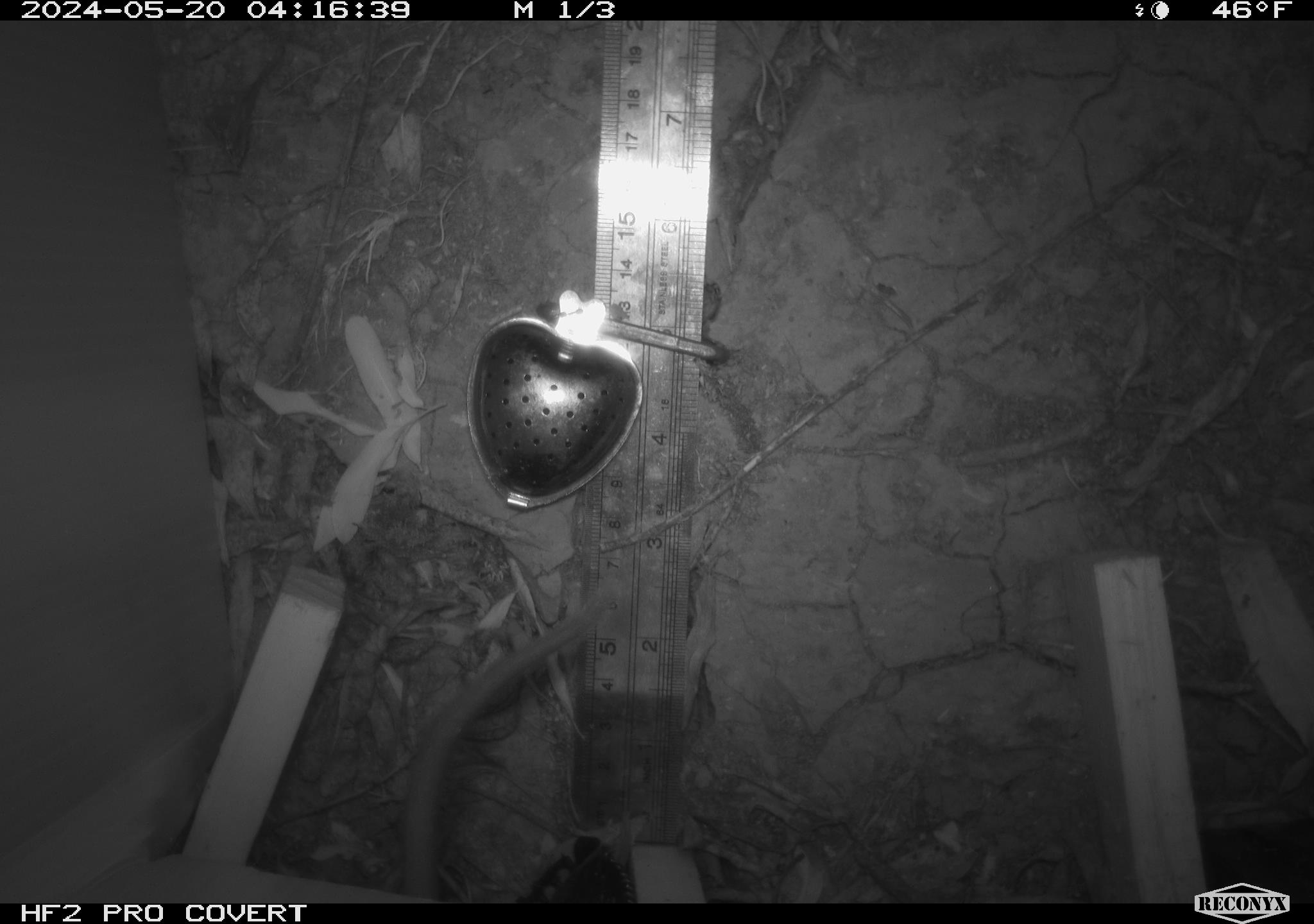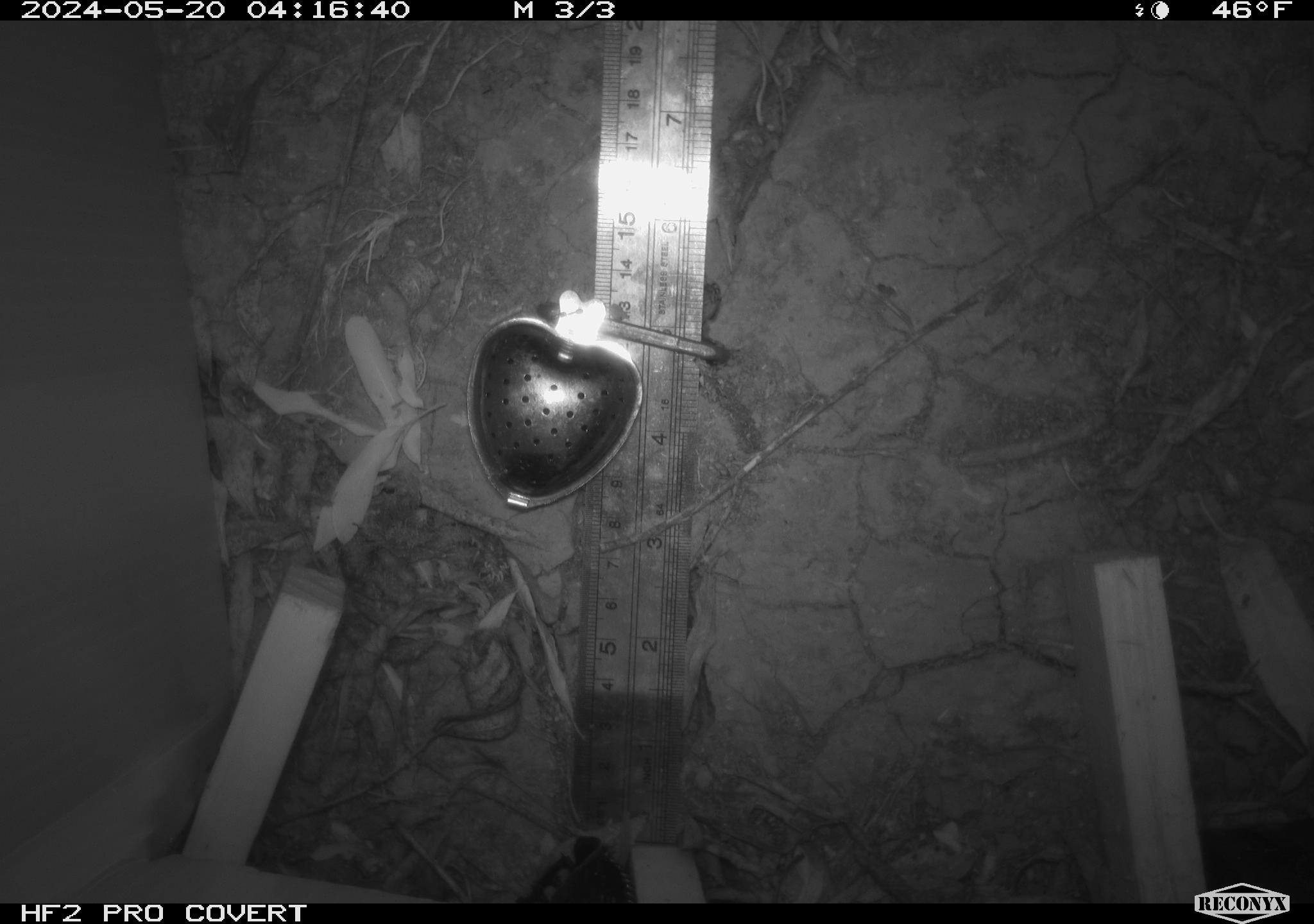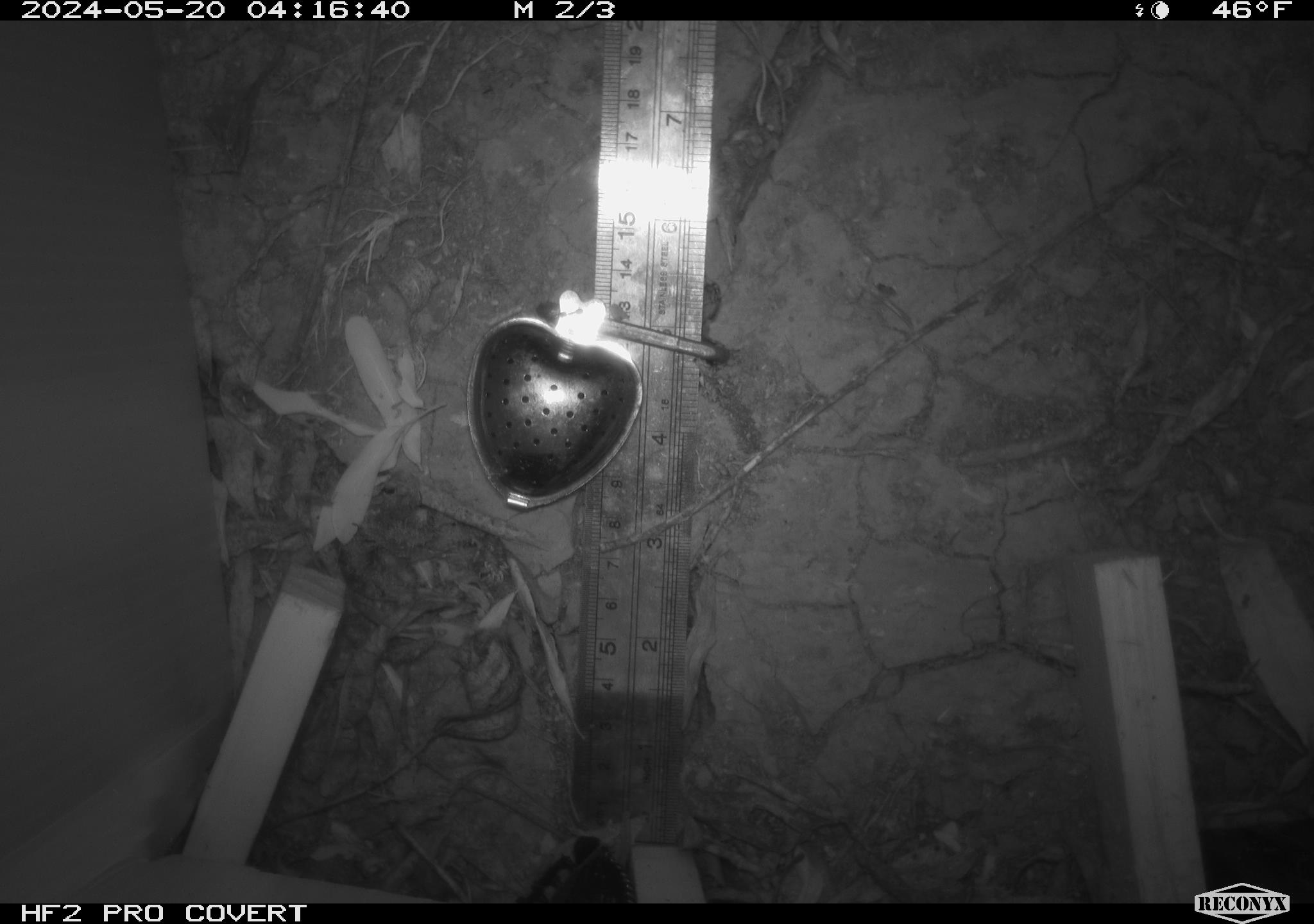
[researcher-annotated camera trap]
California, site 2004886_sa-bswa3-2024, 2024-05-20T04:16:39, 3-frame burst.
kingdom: Animalia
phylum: Chordata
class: Mammalia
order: Rodentia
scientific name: Rodentia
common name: woodrat or rat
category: woodrat or rat species